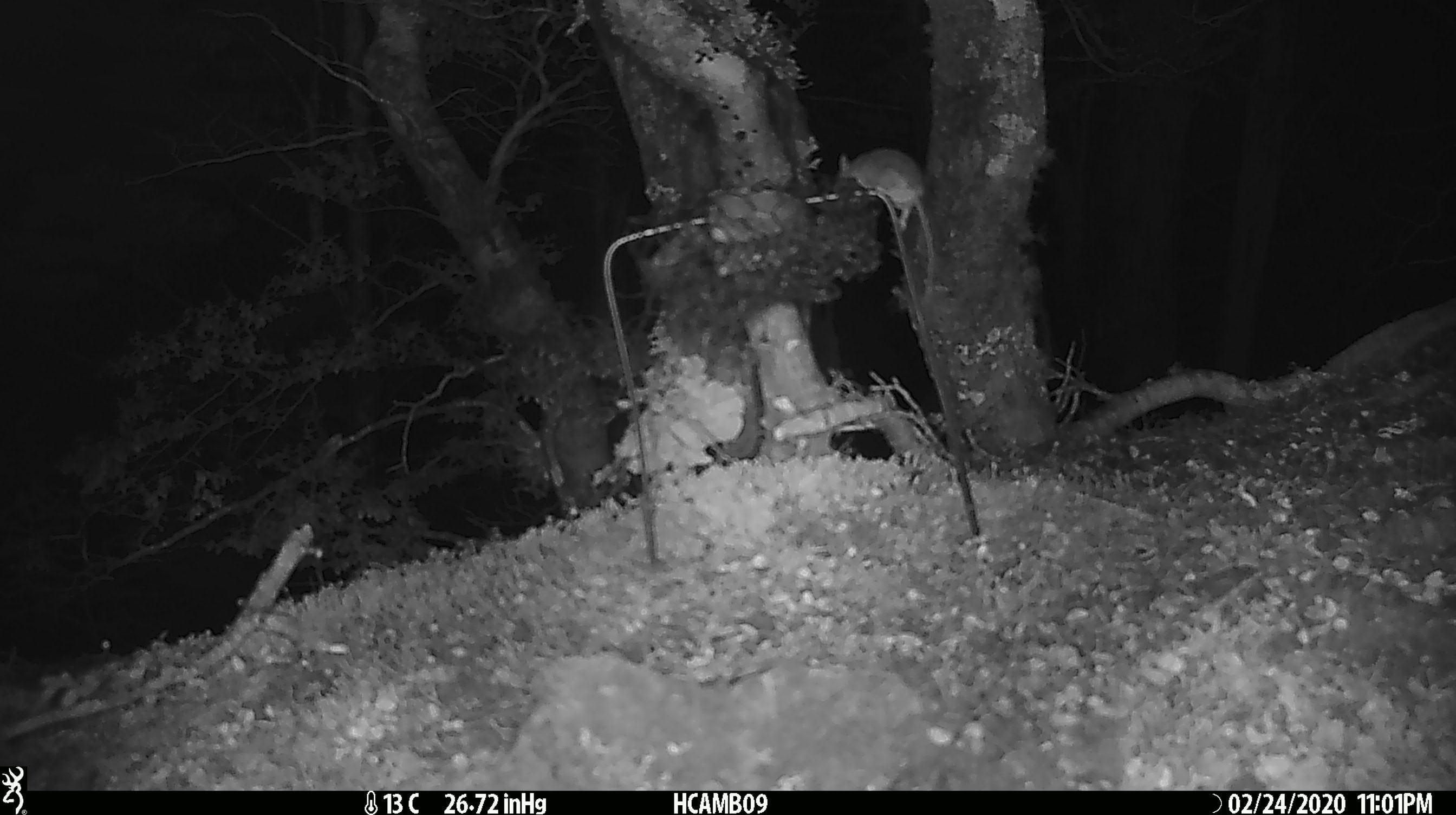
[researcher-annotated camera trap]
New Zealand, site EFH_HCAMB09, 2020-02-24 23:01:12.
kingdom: Animalia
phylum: Chordata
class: Mammalia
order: Rodentia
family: Muridae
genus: Mus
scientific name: Mus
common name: mouse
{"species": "mouse (Mus)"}